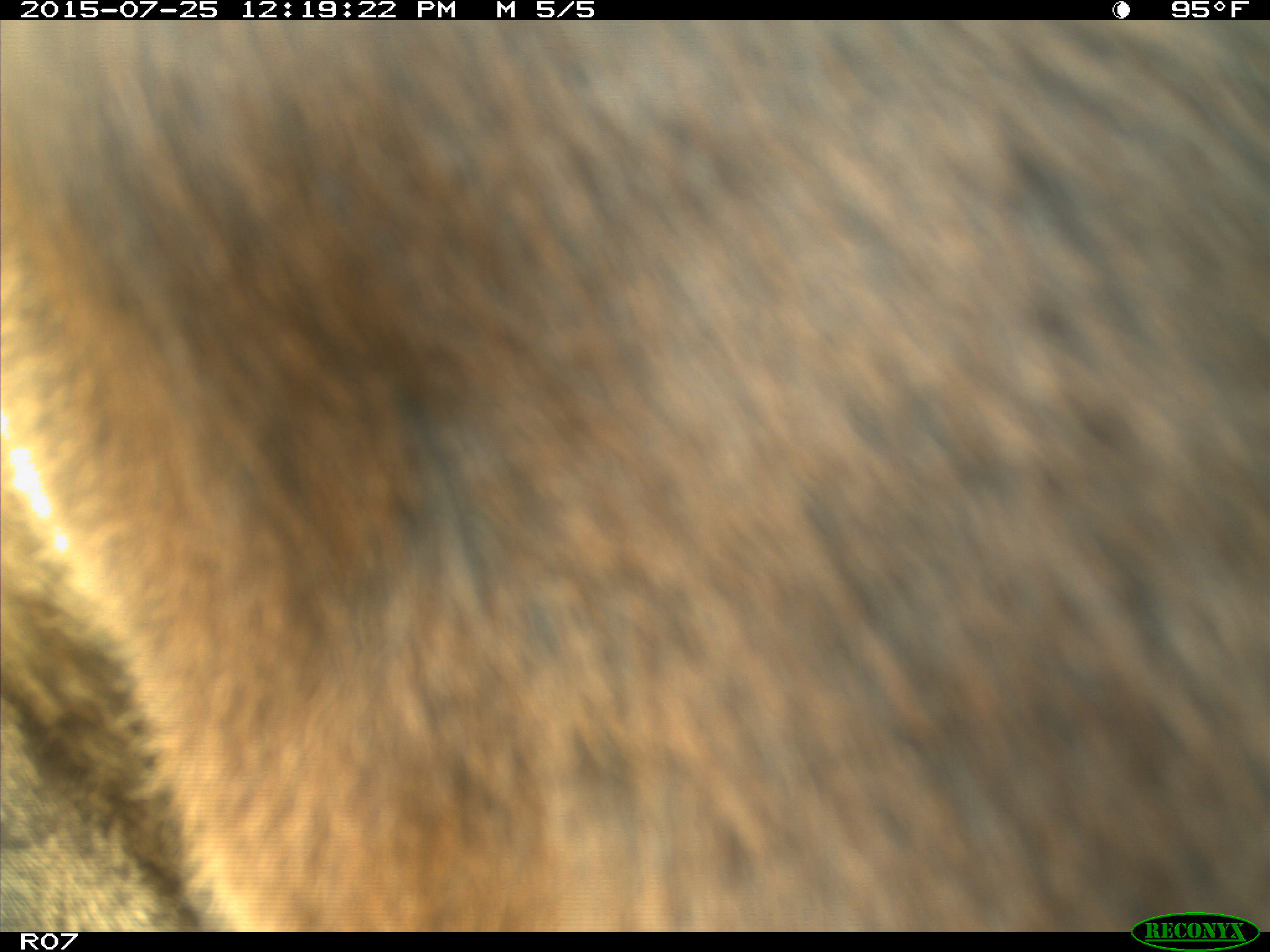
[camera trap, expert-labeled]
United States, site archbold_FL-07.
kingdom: Animalia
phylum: Chordata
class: Mammalia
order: Artiodactyla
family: Bovidae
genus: Bos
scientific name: Bos taurus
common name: domestic cow